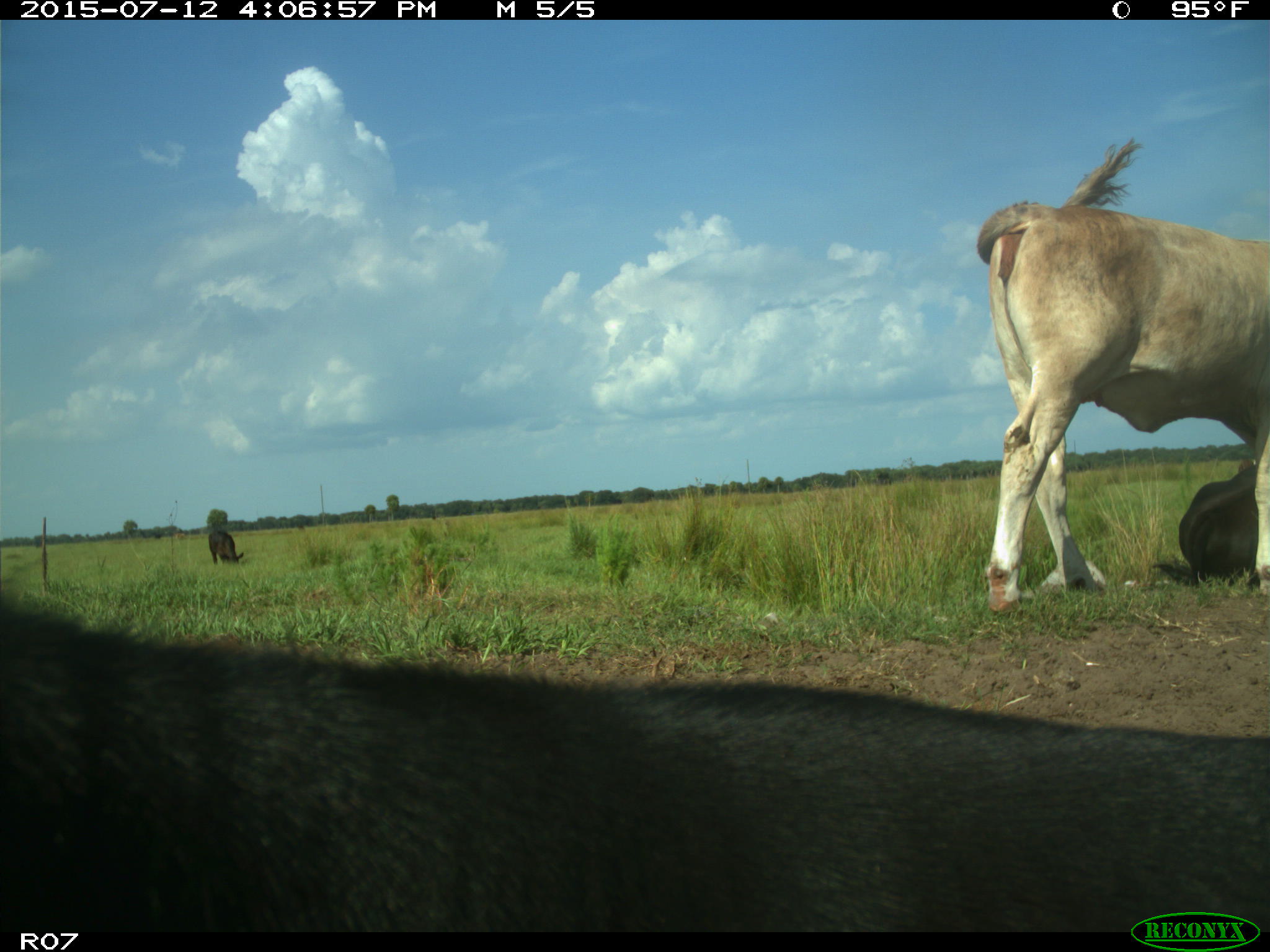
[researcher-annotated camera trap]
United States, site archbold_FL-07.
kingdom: Animalia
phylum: Chordata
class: Mammalia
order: Artiodactyla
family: Bovidae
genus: Bos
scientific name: Bos taurus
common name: domestic cow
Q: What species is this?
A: Bos taurus (domestic cow).